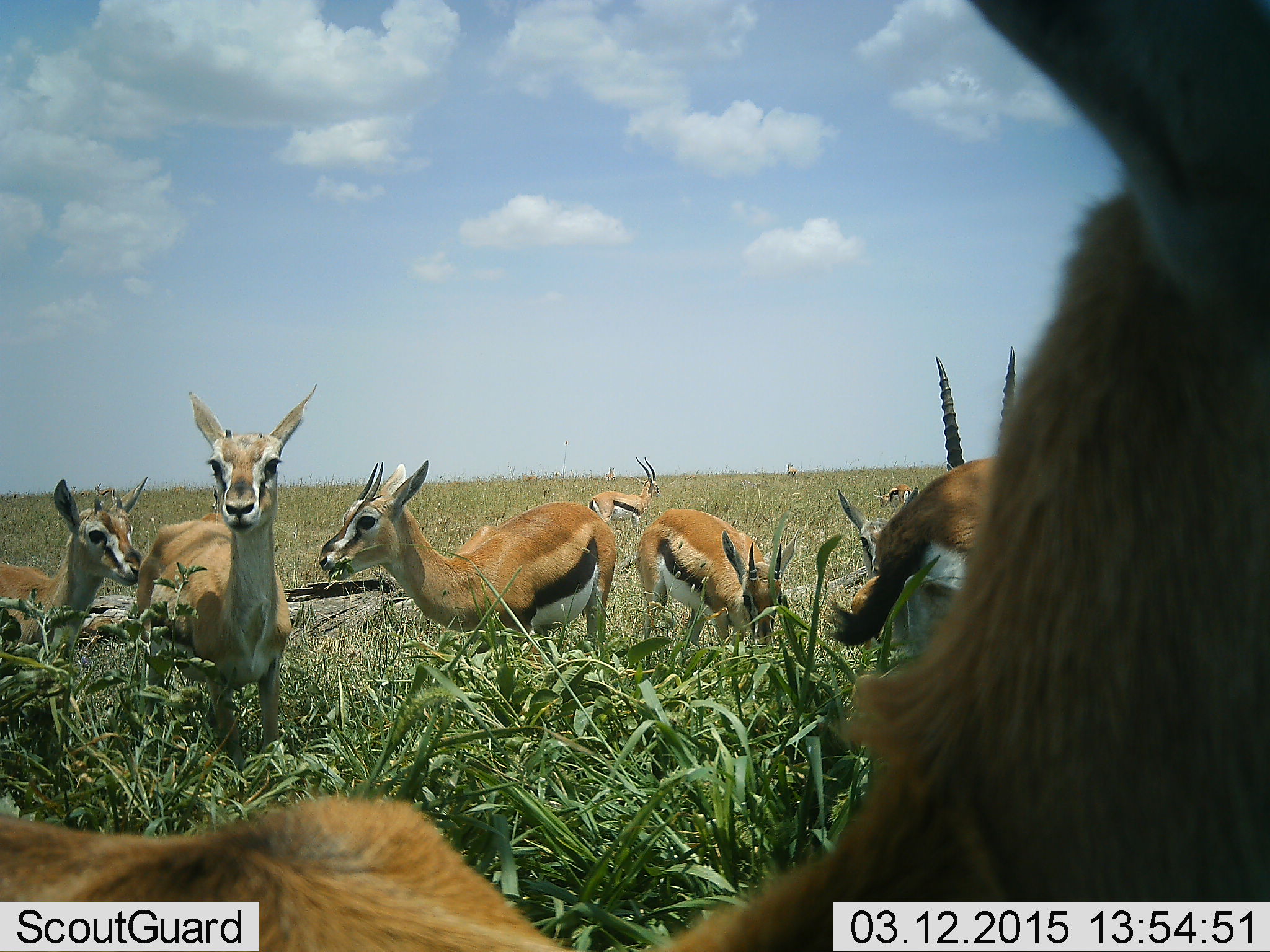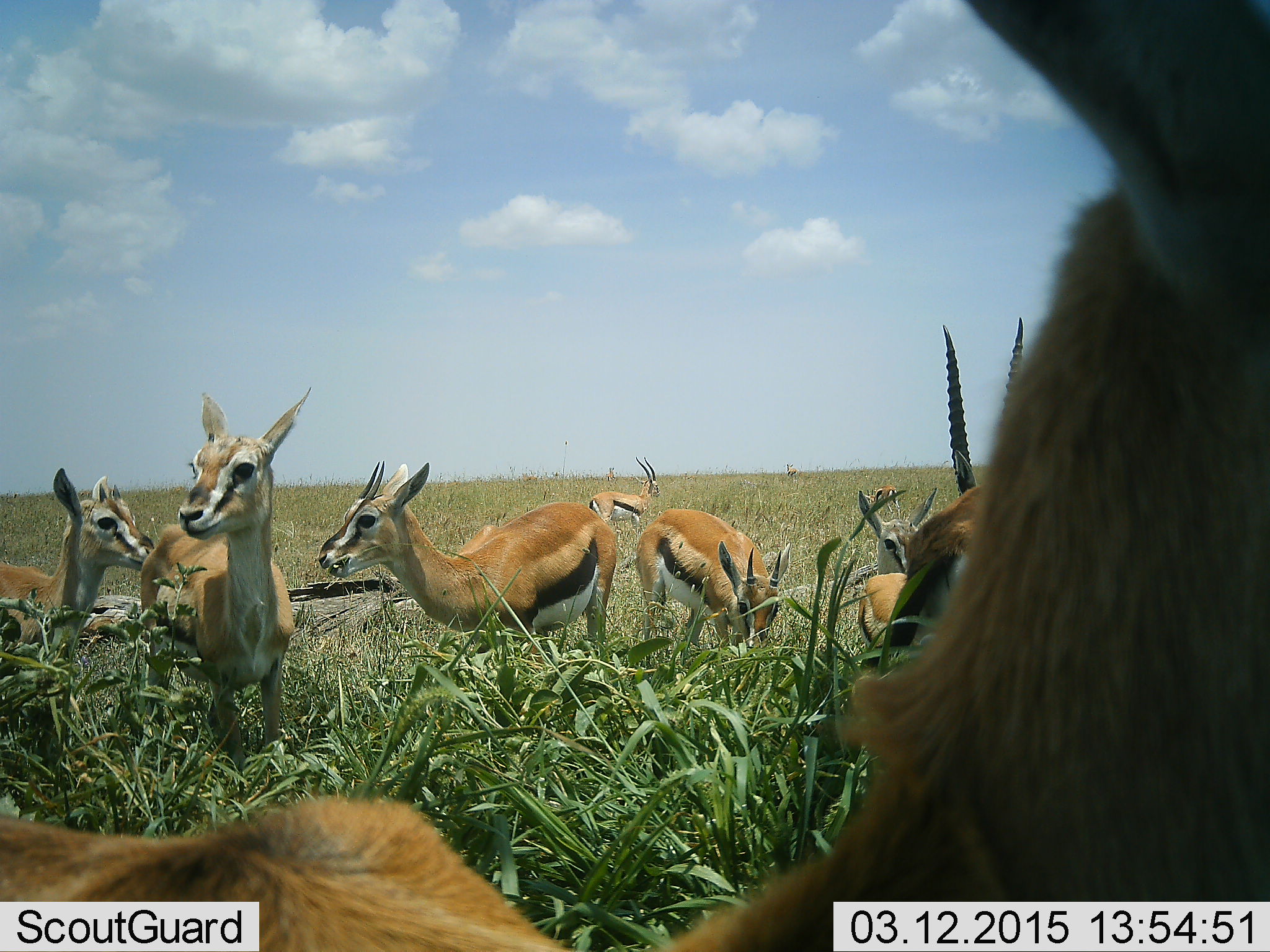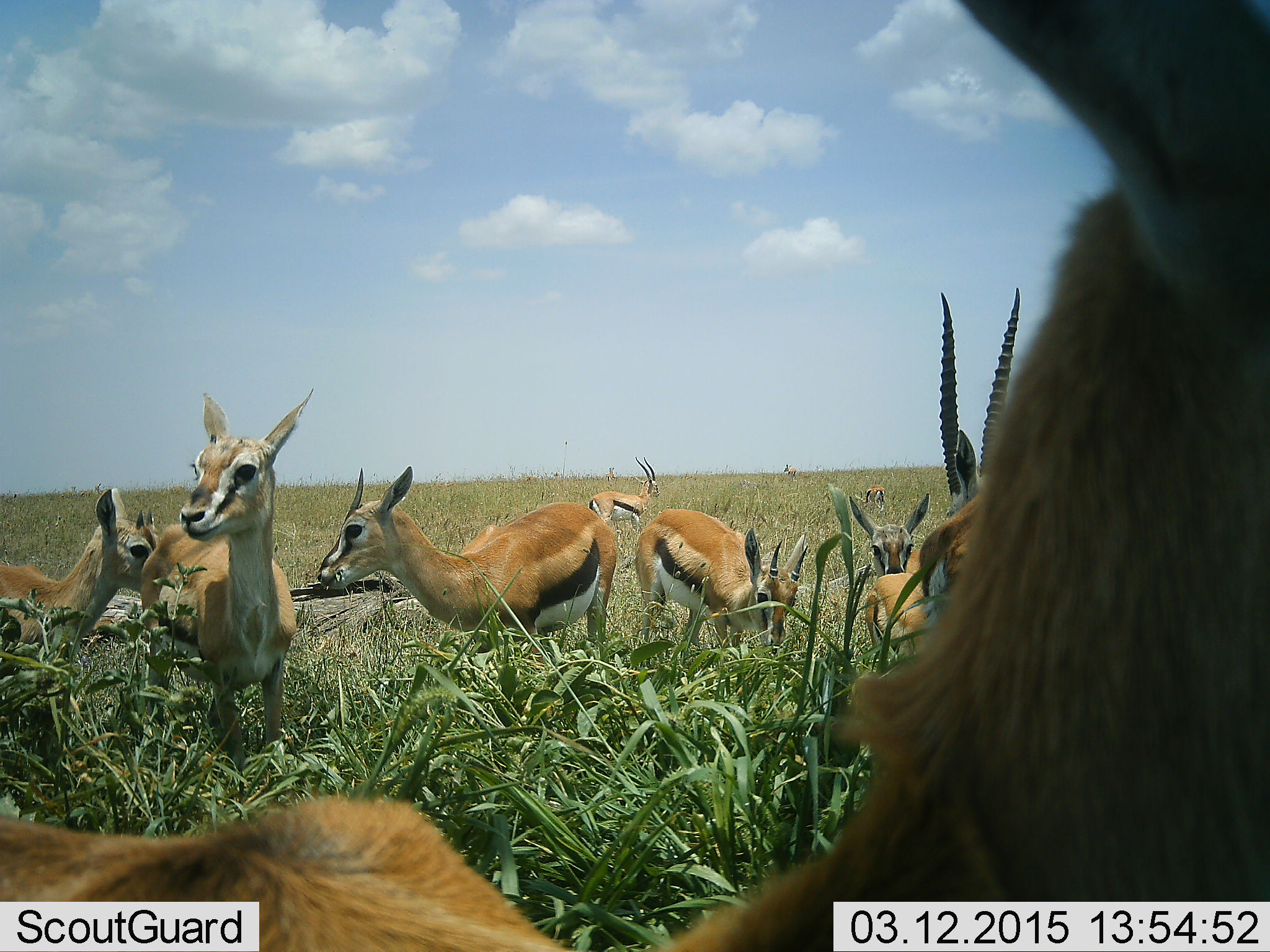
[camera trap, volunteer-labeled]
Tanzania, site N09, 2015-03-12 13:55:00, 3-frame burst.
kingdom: Animalia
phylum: Chordata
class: Mammalia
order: Artiodactyla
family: Bovidae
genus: Eudorcas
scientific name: Eudorcas thomsonii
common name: thomson's gazelle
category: gazellethomsons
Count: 10.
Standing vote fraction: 100%.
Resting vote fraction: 30%.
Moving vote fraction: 10%.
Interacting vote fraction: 10%.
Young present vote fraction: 0%.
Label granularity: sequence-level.